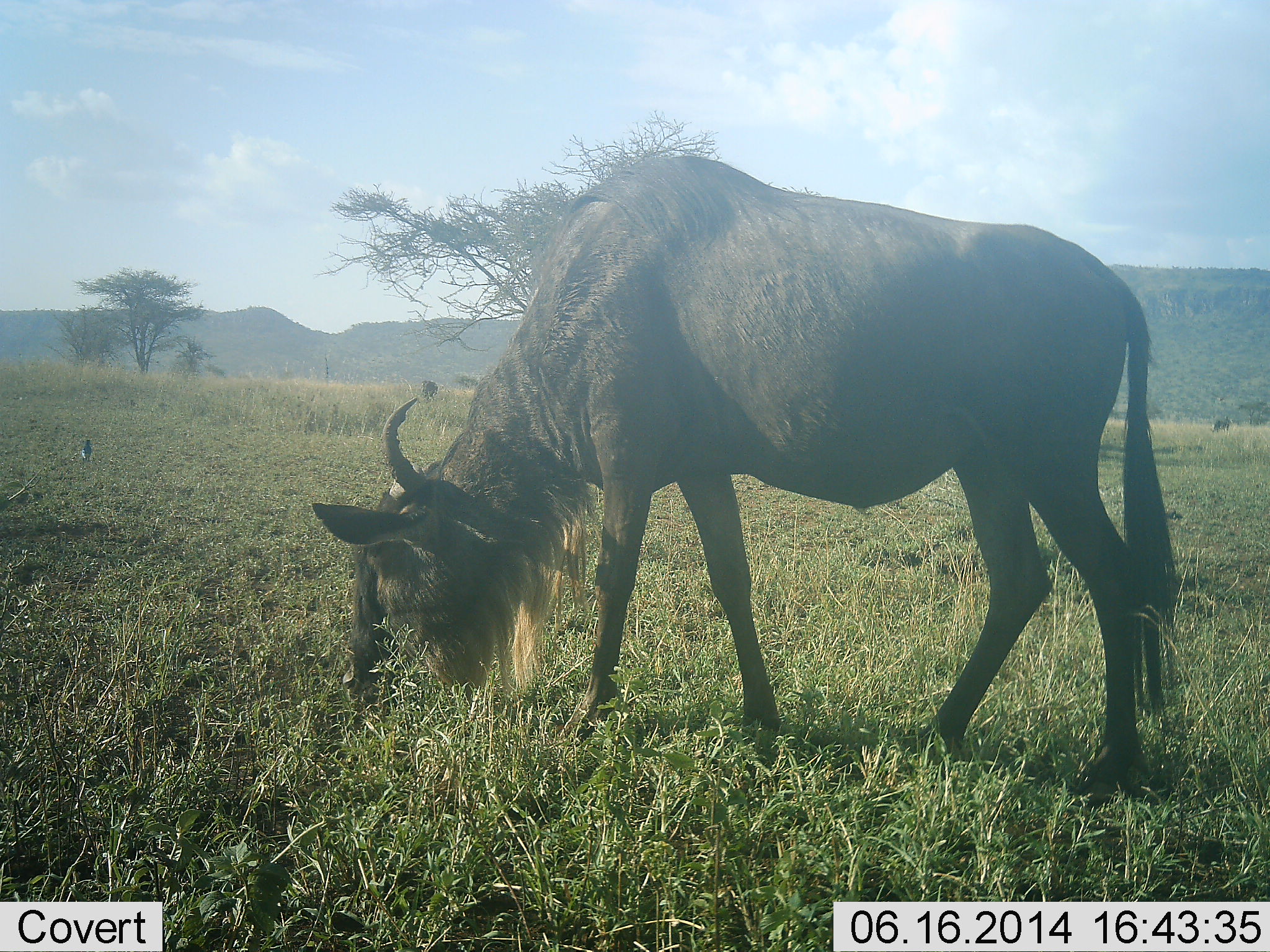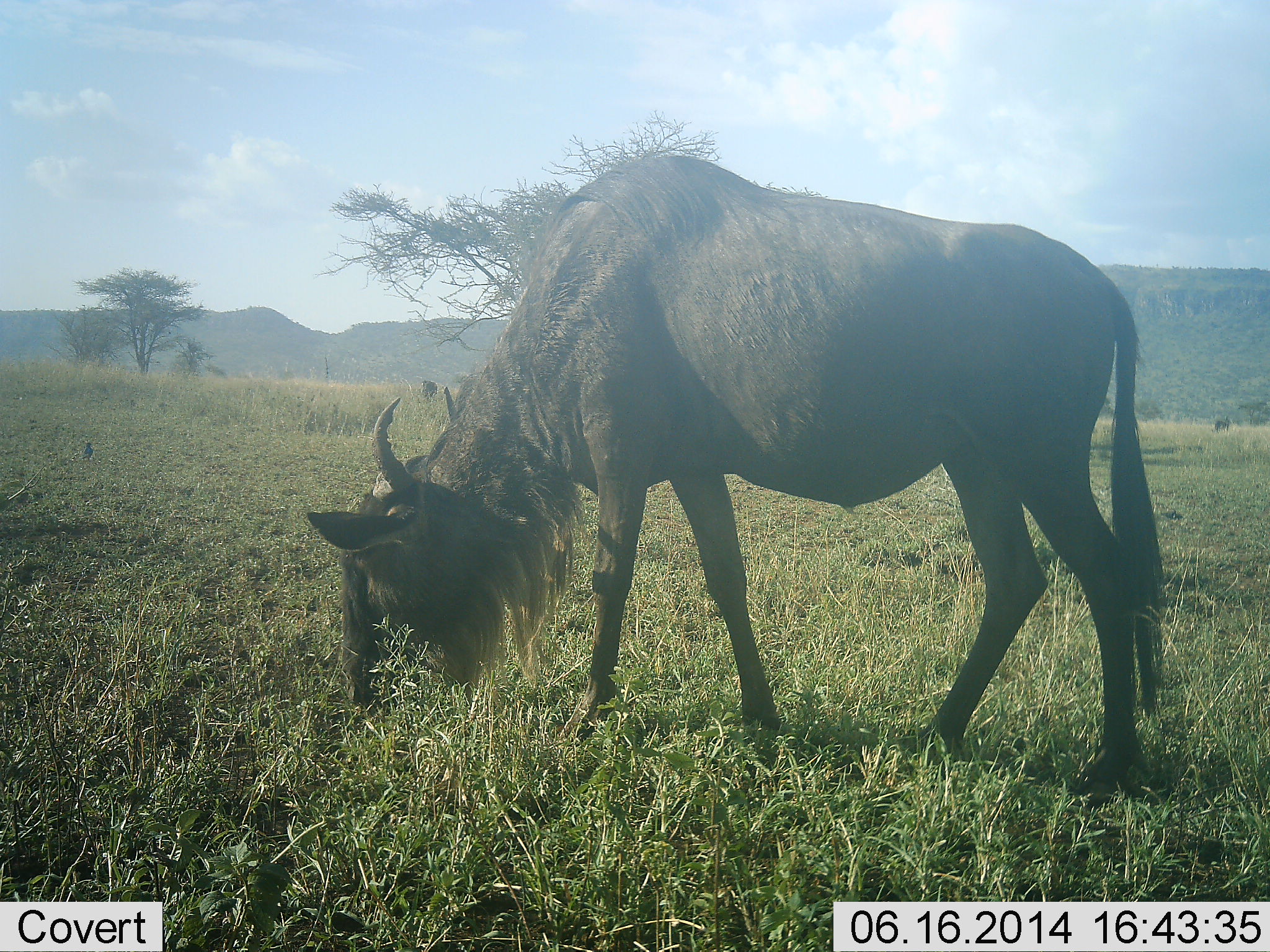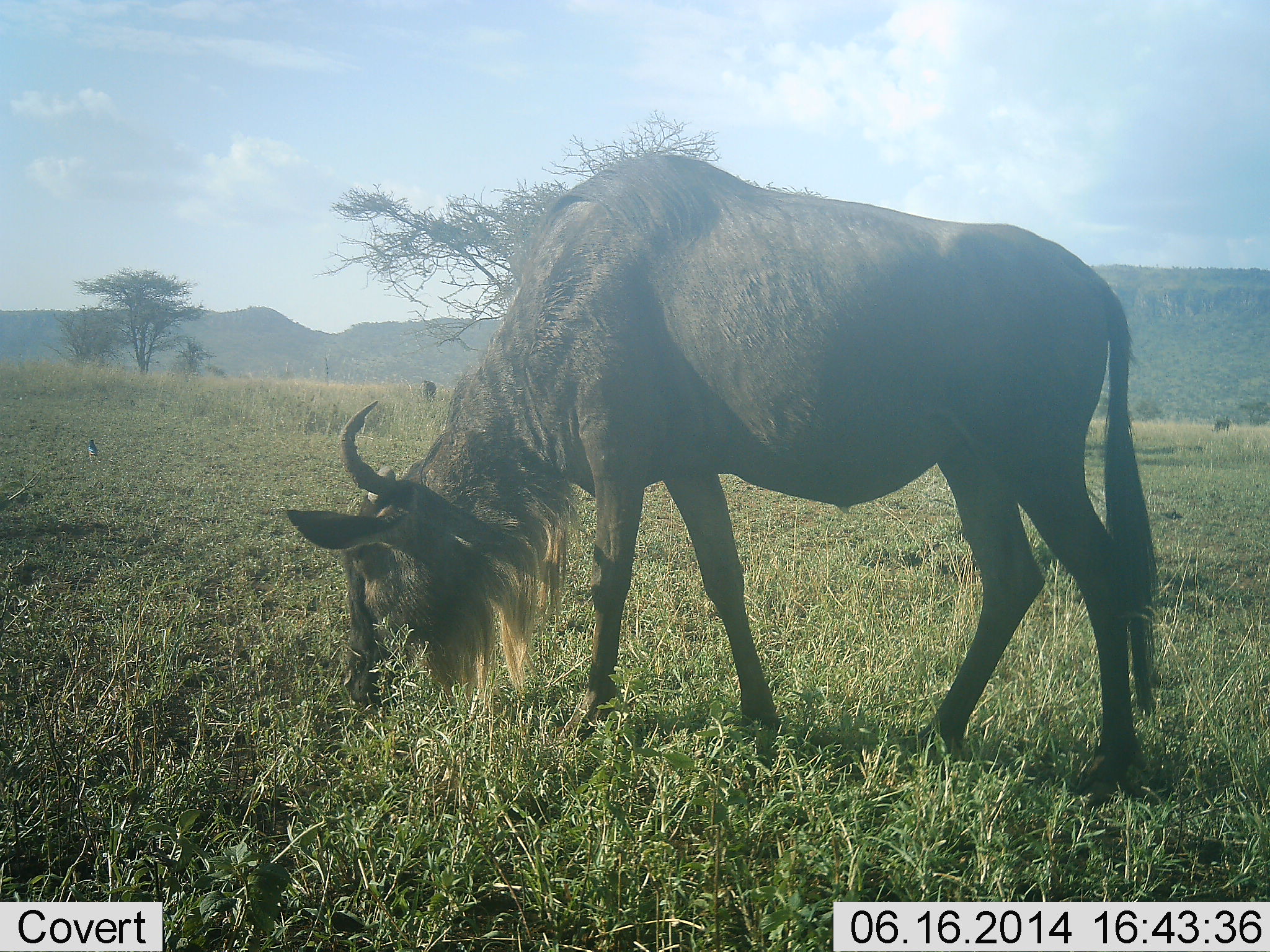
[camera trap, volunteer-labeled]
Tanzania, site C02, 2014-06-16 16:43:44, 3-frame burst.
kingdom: Animalia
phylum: Chordata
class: Mammalia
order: Artiodactyla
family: Bovidae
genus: Connochaetes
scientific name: Connochaetes taurinus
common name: blue wildebeest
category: wildebeest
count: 1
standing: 43%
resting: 0%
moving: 0%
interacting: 0%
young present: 0%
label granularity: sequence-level